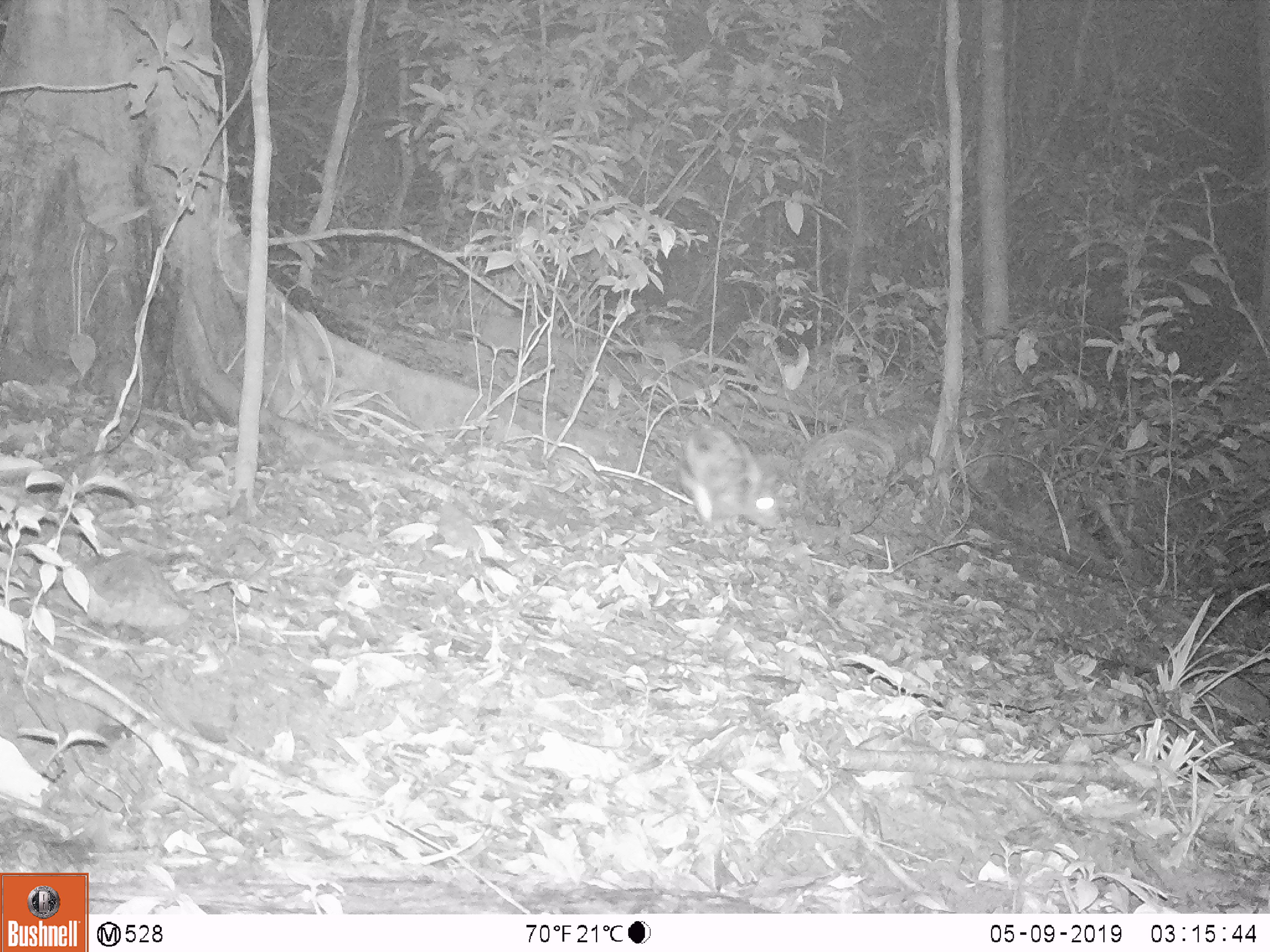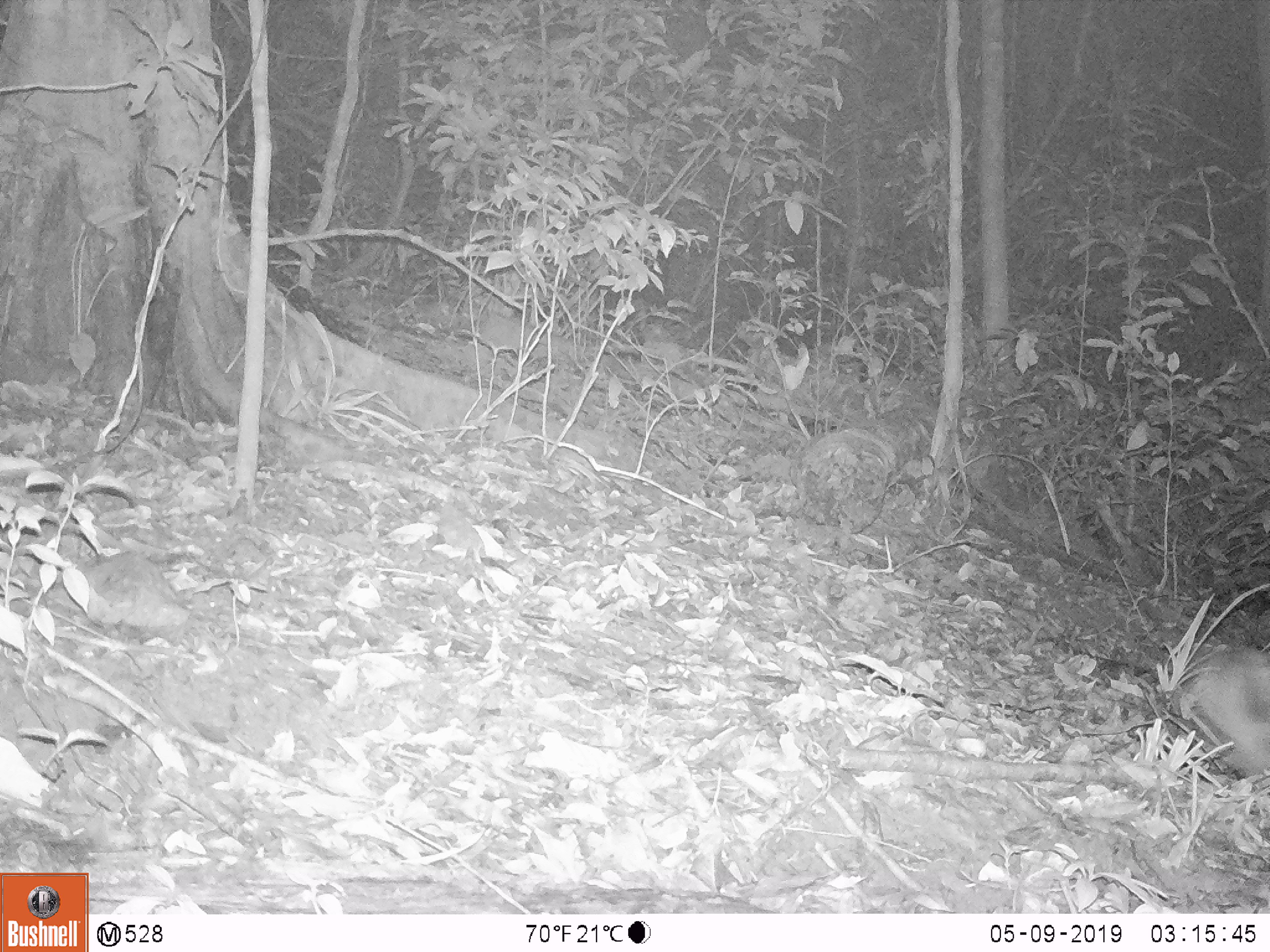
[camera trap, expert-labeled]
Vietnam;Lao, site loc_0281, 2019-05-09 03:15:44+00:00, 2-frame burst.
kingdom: Animalia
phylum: Chordata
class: Mammalia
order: Lagomorpha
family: Leporidae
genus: Nesolagus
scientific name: Nesolagus timminsi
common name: annamite striped rabbit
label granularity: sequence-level